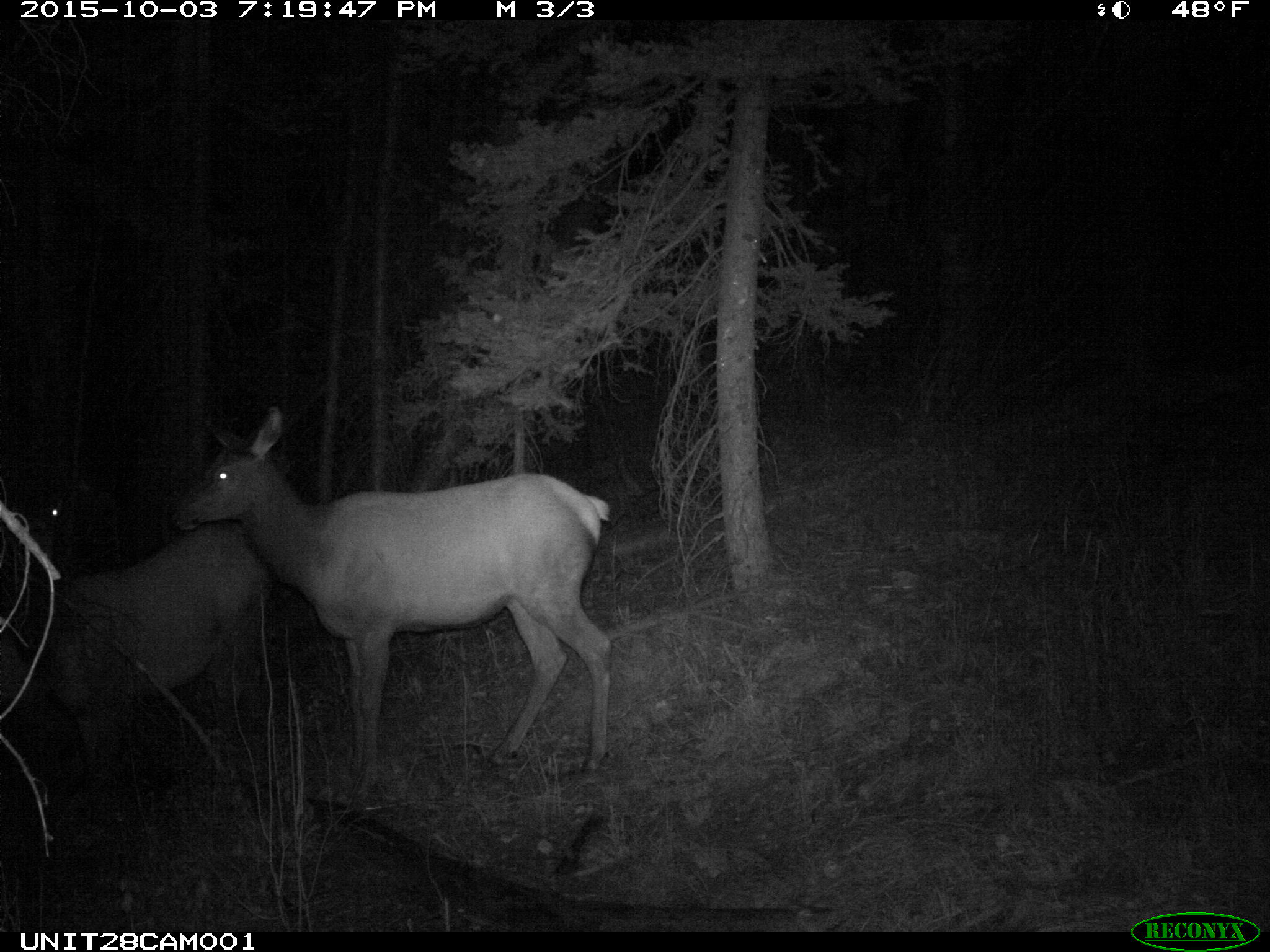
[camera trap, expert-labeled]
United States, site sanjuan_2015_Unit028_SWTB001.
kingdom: Animalia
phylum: Chordata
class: Mammalia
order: Artiodactyla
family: Cervidae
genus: Cervus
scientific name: Cervus elaphus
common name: red deer